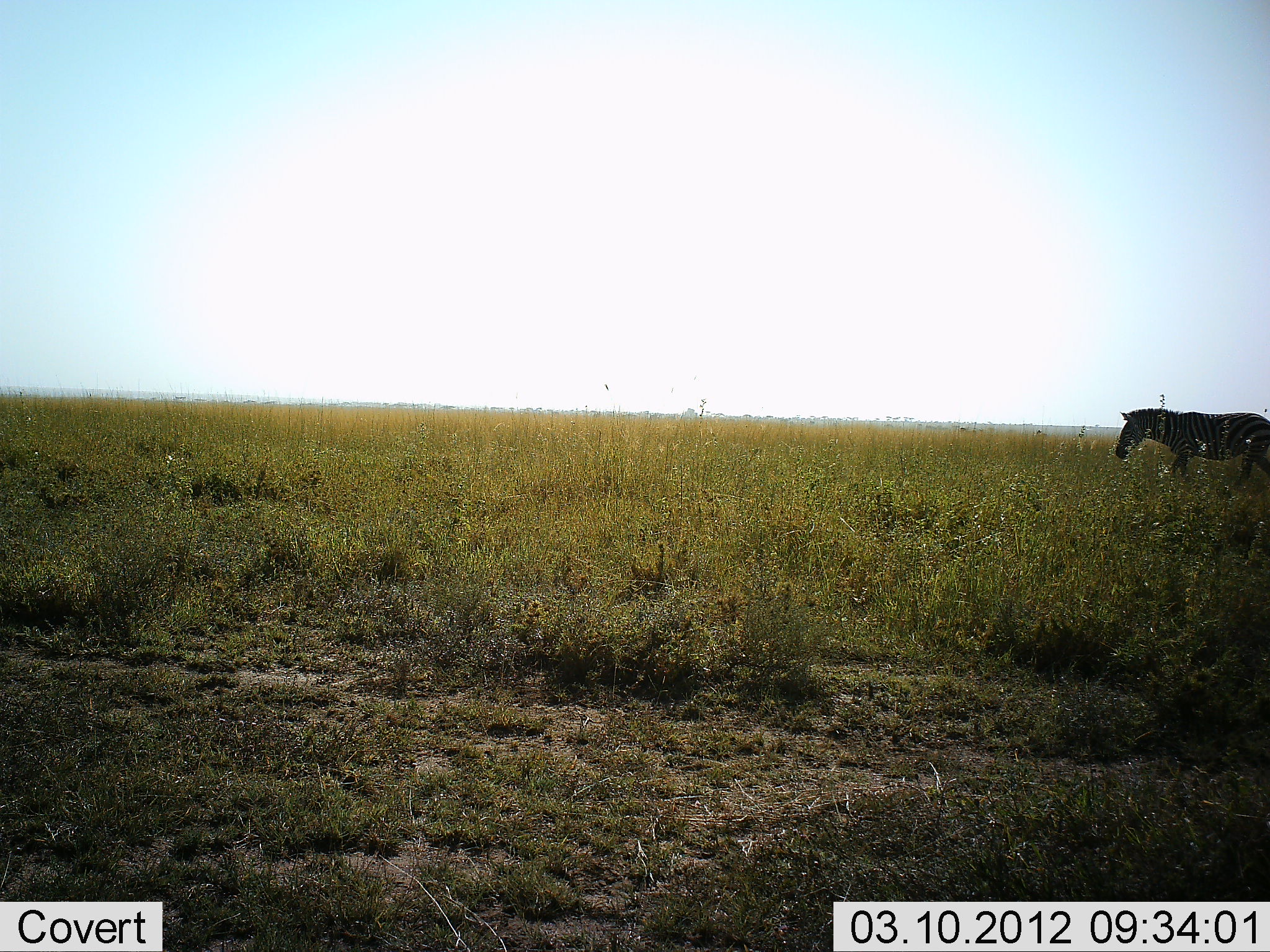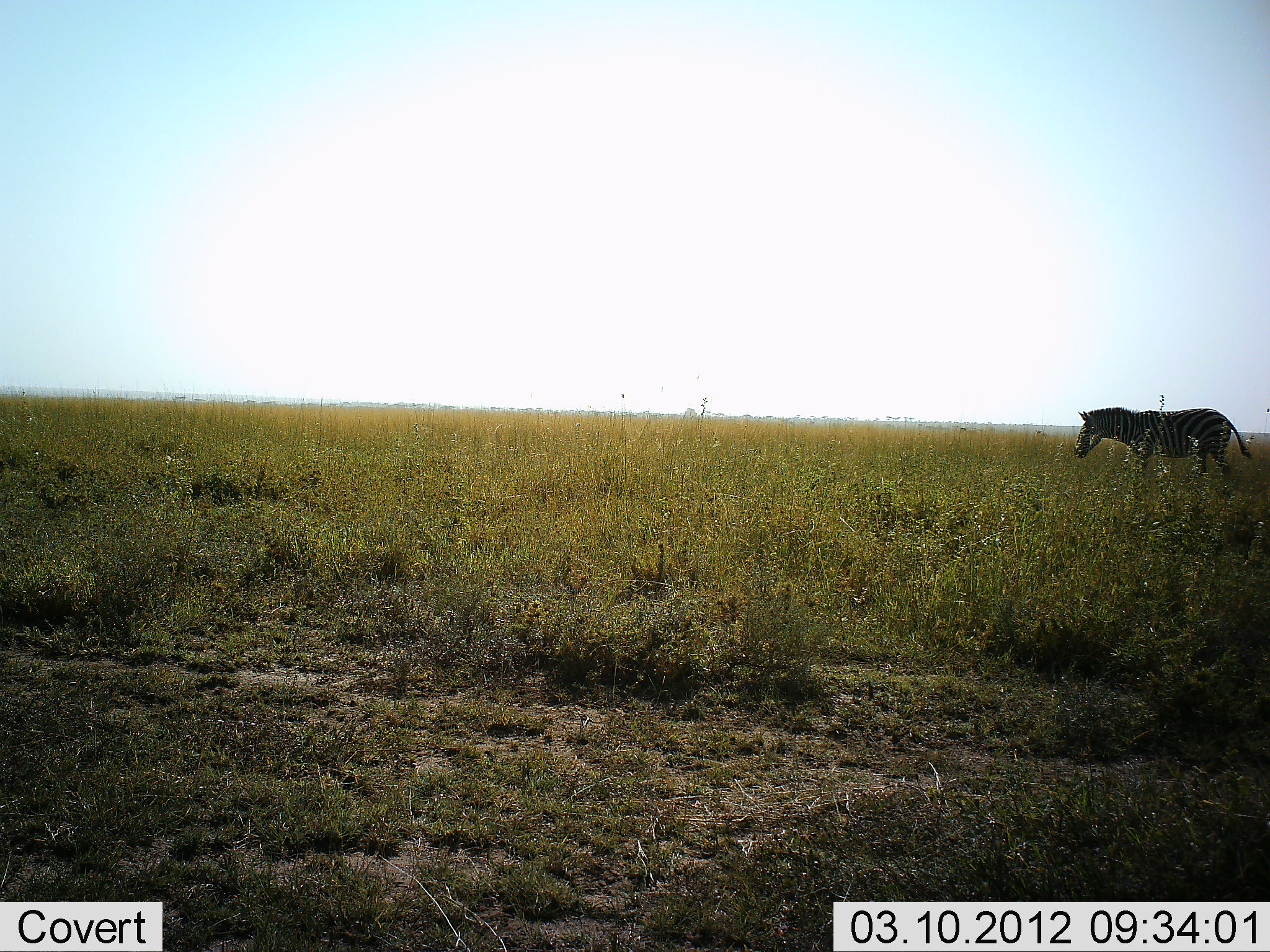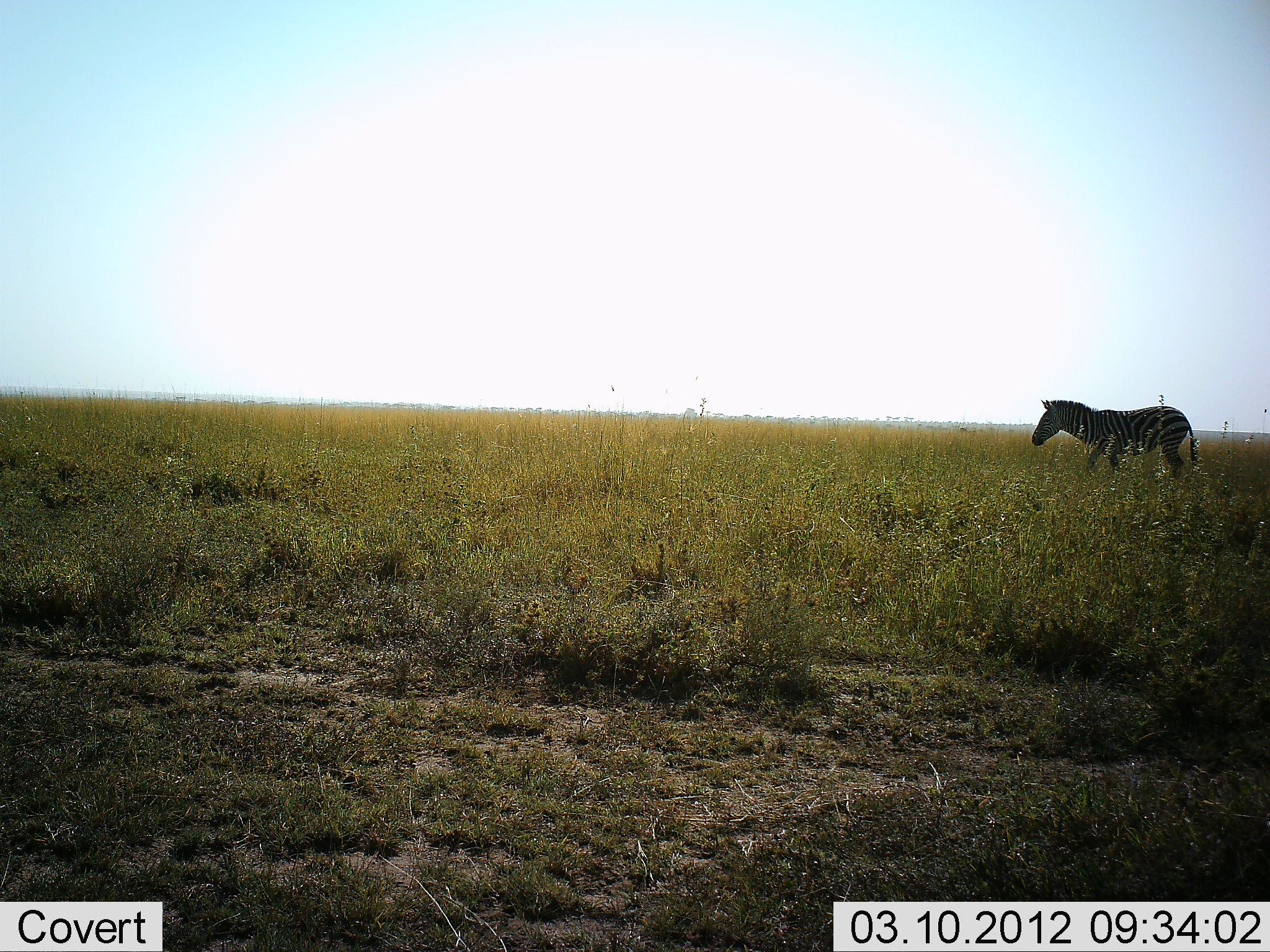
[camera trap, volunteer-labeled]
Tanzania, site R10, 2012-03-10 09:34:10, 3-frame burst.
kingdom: Animalia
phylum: Chordata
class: Mammalia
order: Perissodactyla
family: Equidae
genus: Equus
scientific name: Equus quagga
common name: plains zebra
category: zebra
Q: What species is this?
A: Zebra (plains zebra) (Equus quagga).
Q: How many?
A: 1.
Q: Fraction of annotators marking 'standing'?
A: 0%.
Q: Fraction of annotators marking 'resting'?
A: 0%.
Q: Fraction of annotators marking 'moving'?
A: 100%.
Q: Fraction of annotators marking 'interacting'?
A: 0%.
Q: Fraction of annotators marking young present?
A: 0%.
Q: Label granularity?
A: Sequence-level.